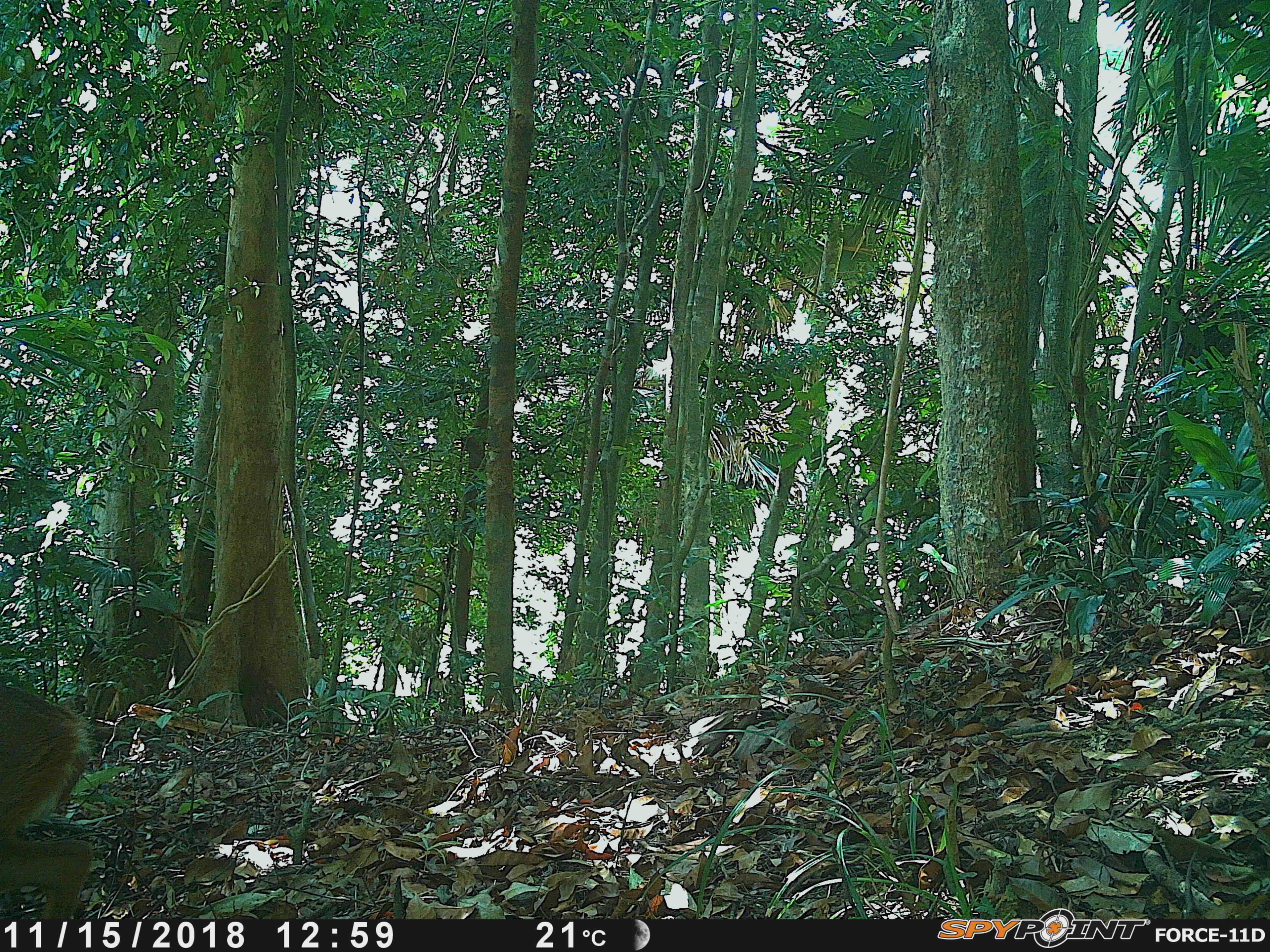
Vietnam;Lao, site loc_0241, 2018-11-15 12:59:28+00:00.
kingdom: Animalia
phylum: Chordata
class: Mammalia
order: Artiodactyla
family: Cervidae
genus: Muntiacus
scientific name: Muntiacus vuquangensis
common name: large-antlered muntjac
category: large antlered muntjac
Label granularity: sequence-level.